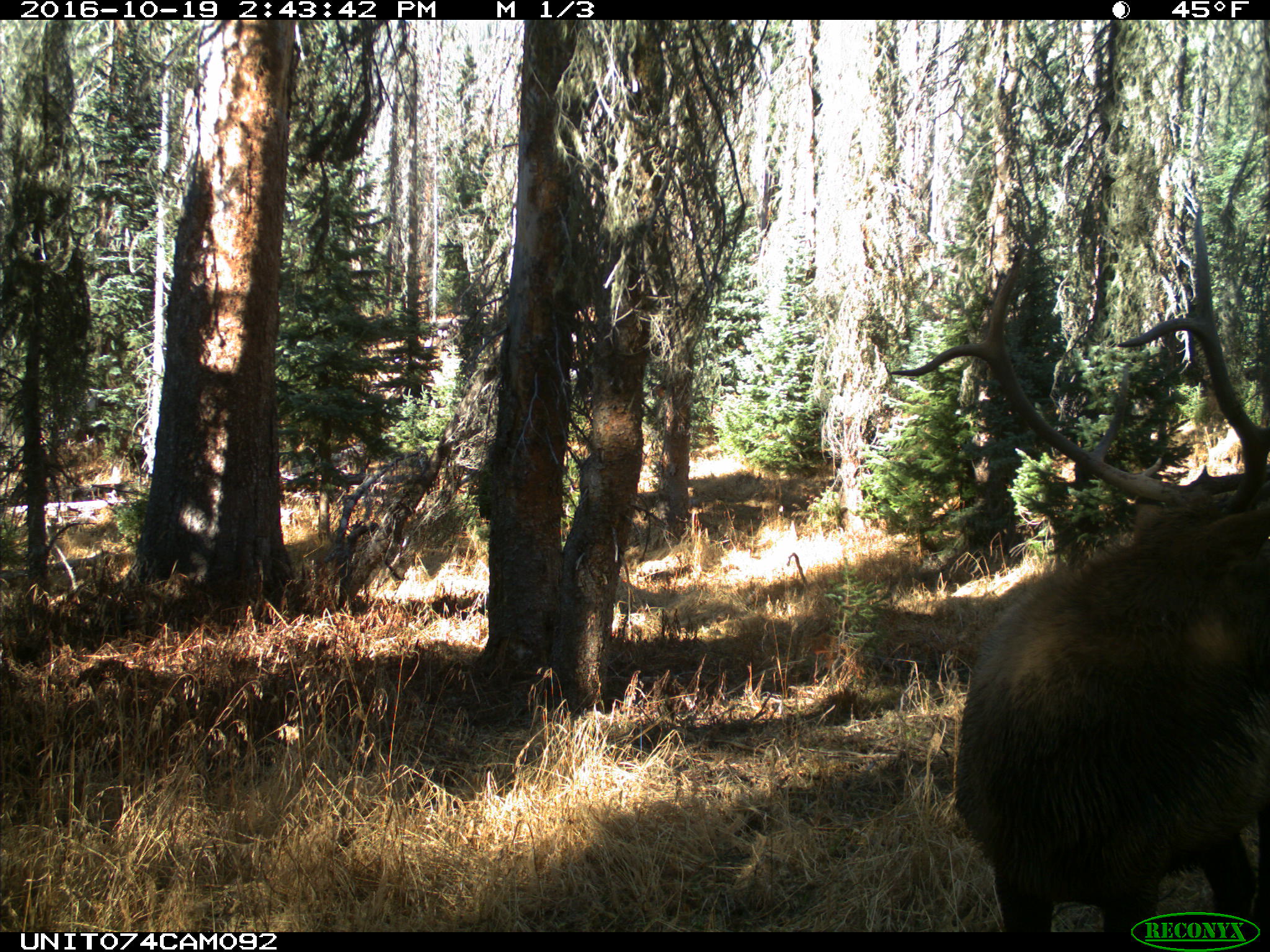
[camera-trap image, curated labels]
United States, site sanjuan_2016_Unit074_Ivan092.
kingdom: Animalia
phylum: Chordata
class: Mammalia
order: Artiodactyla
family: Cervidae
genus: Cervus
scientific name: Cervus elaphus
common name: red deer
Cervus elaphus (red deer).